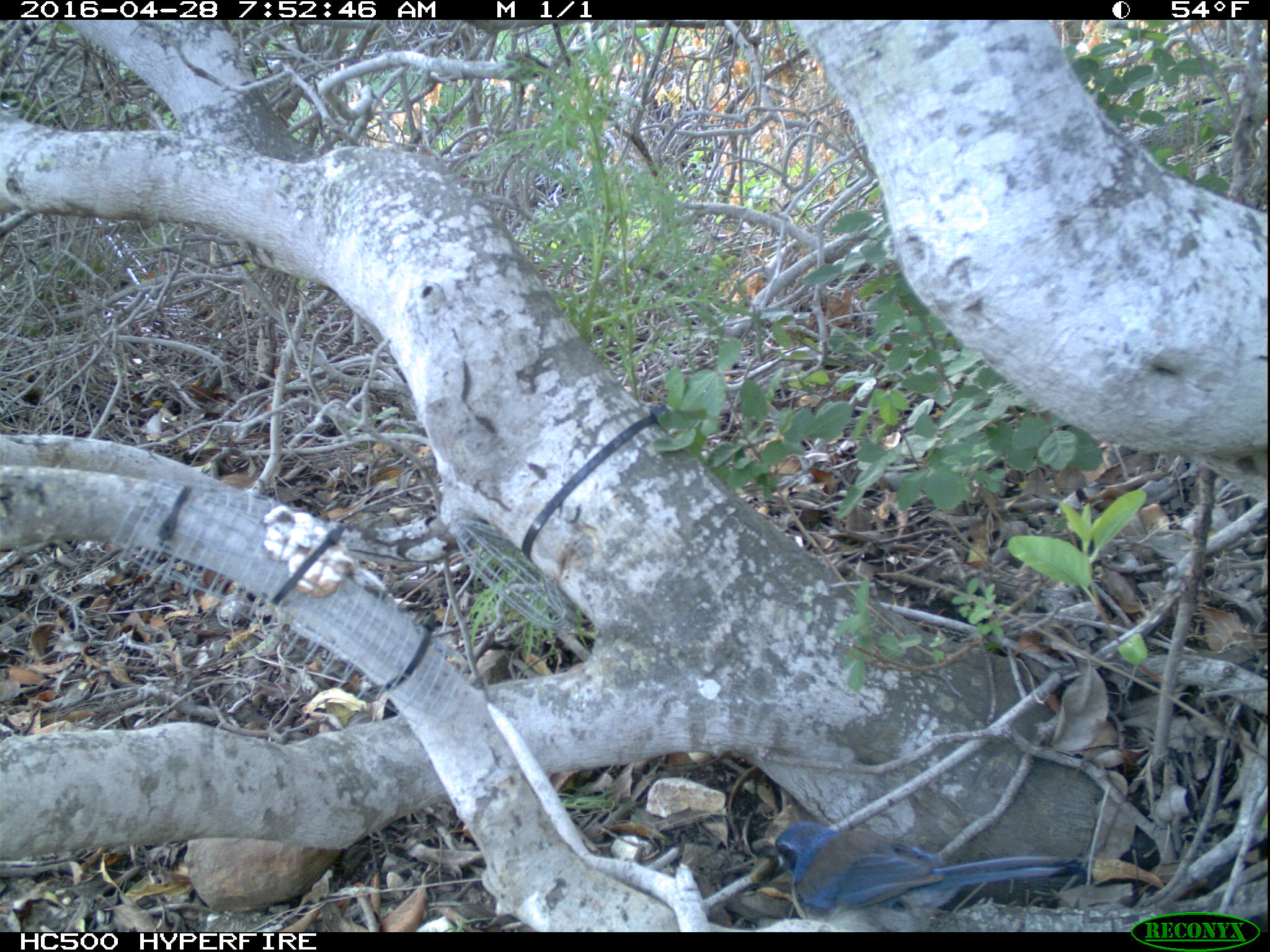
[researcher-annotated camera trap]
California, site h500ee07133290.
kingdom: Animalia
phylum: Chordata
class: Aves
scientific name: Aves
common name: bird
Bird (Aves).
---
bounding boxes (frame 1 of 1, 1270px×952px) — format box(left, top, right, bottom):
bird: box(775, 821, 1083, 932)